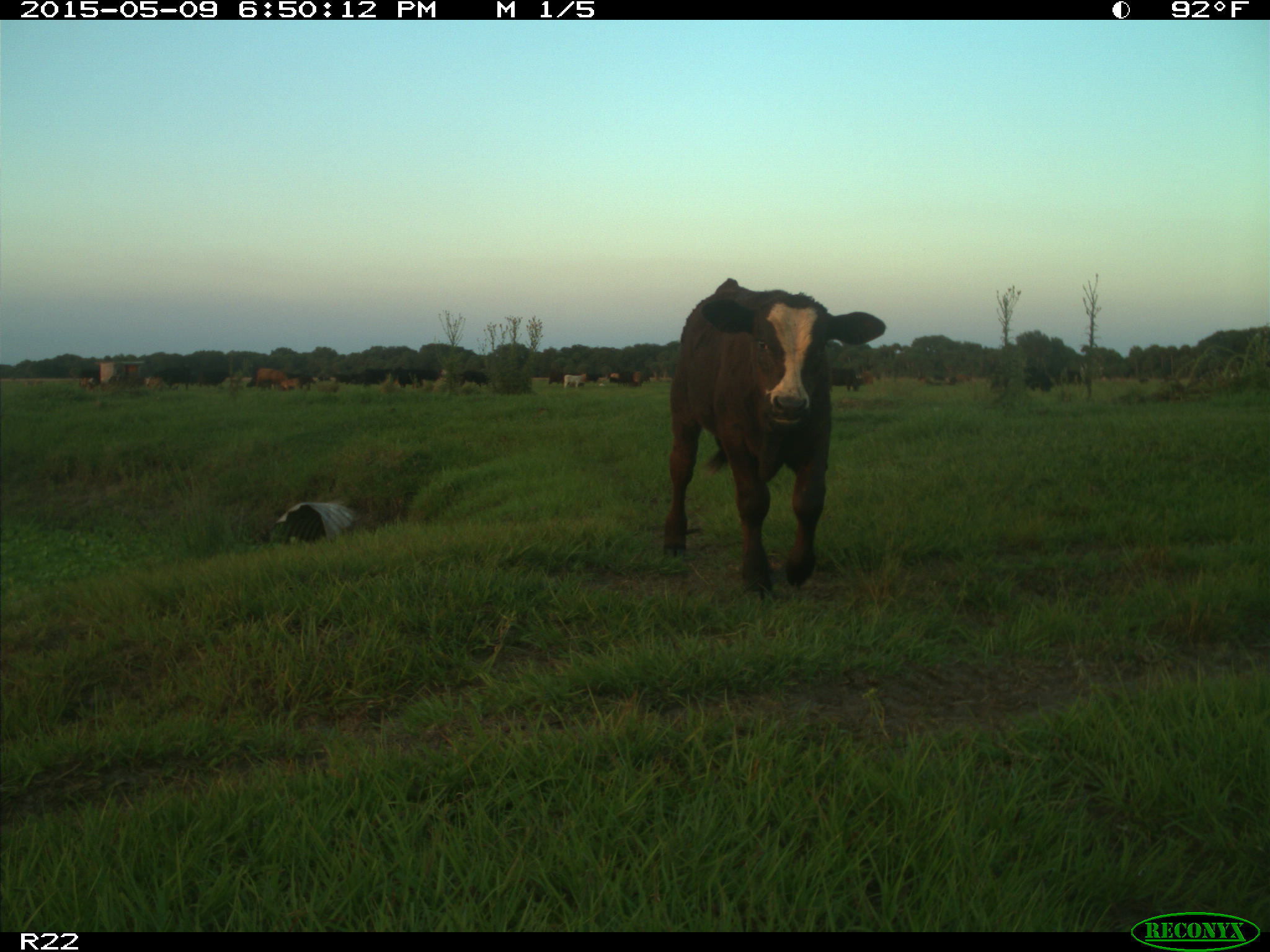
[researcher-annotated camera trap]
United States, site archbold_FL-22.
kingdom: Animalia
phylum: Chordata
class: Mammalia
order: Artiodactyla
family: Bovidae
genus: Bos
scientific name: Bos taurus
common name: domestic cow